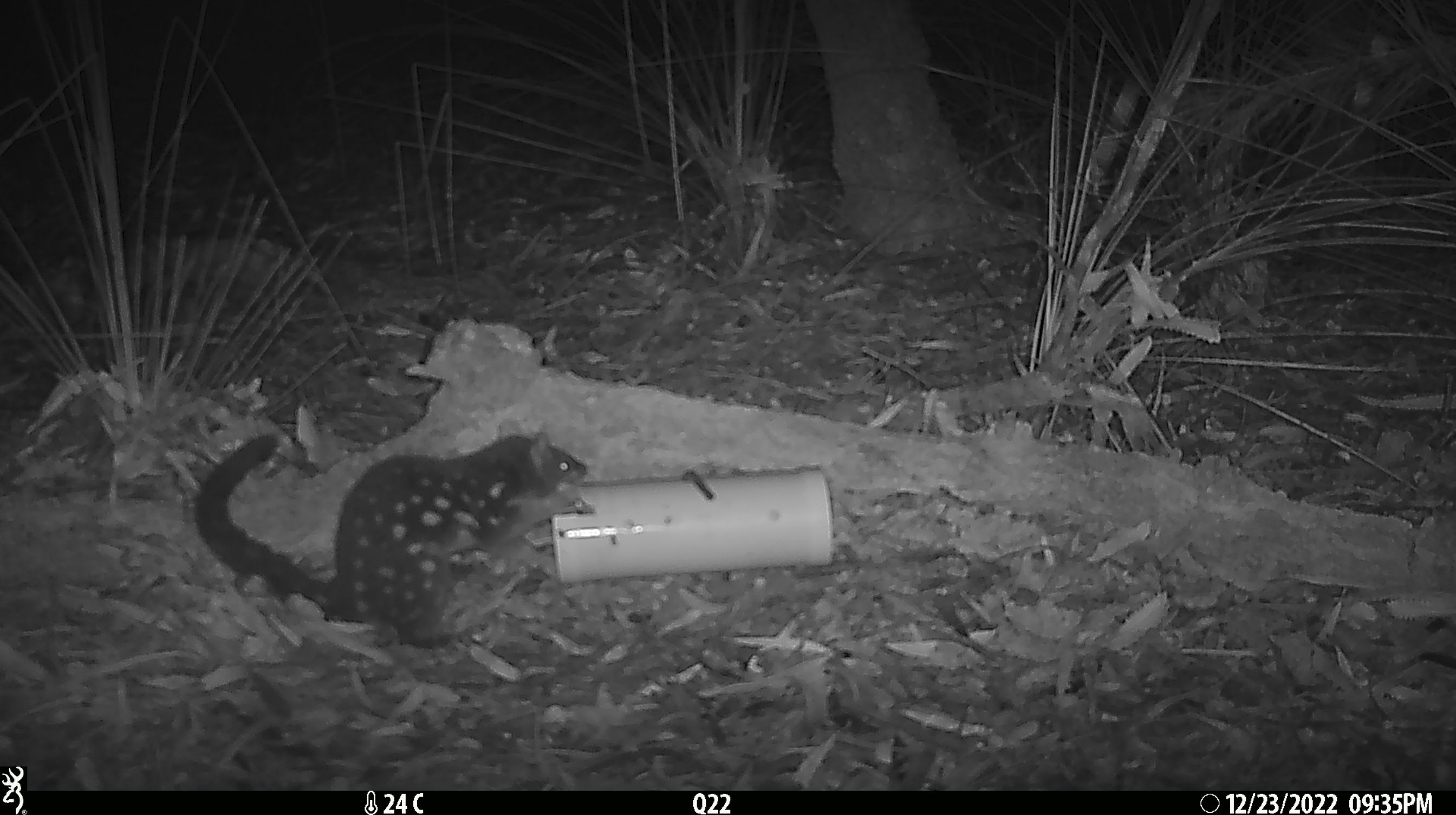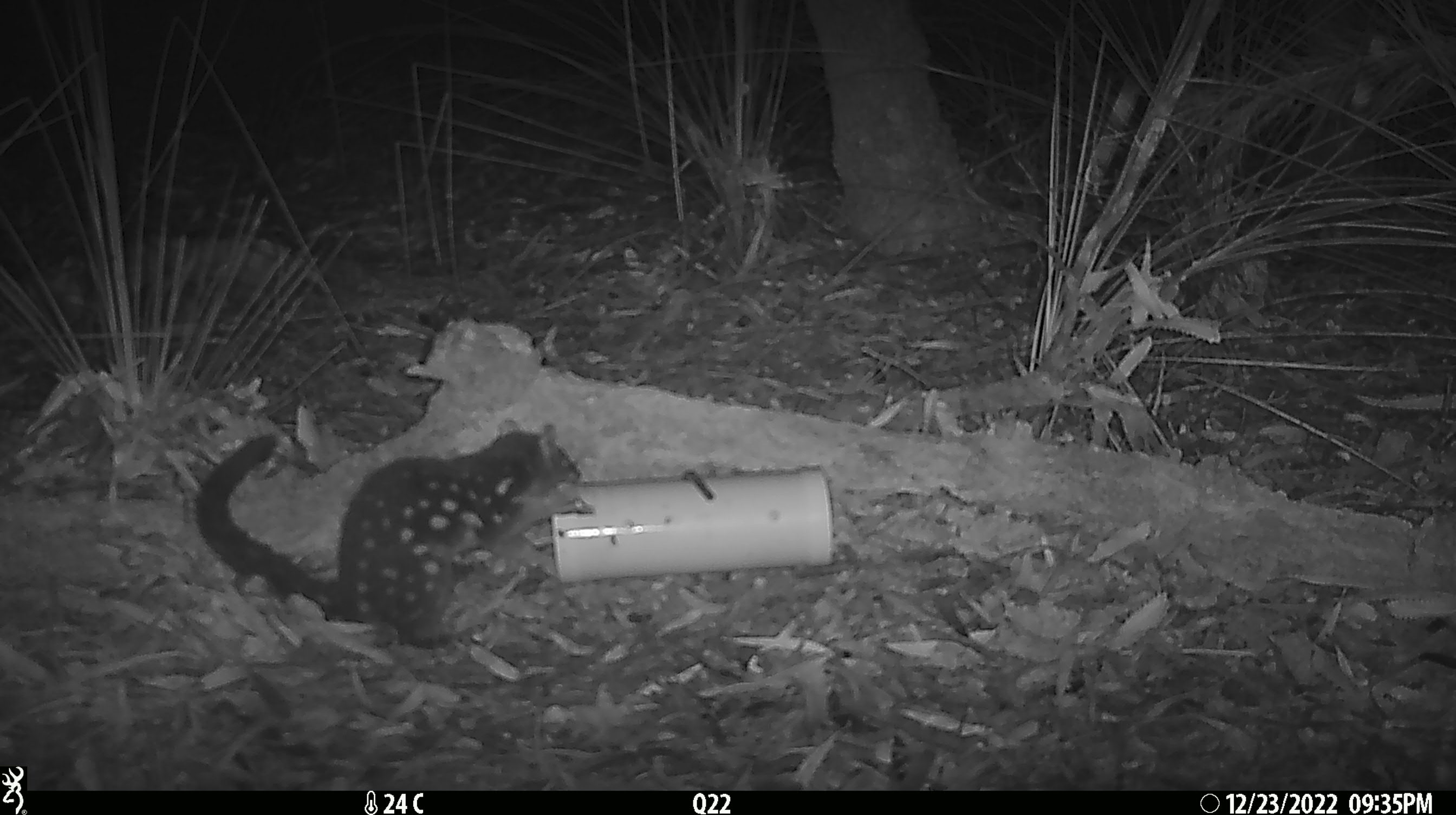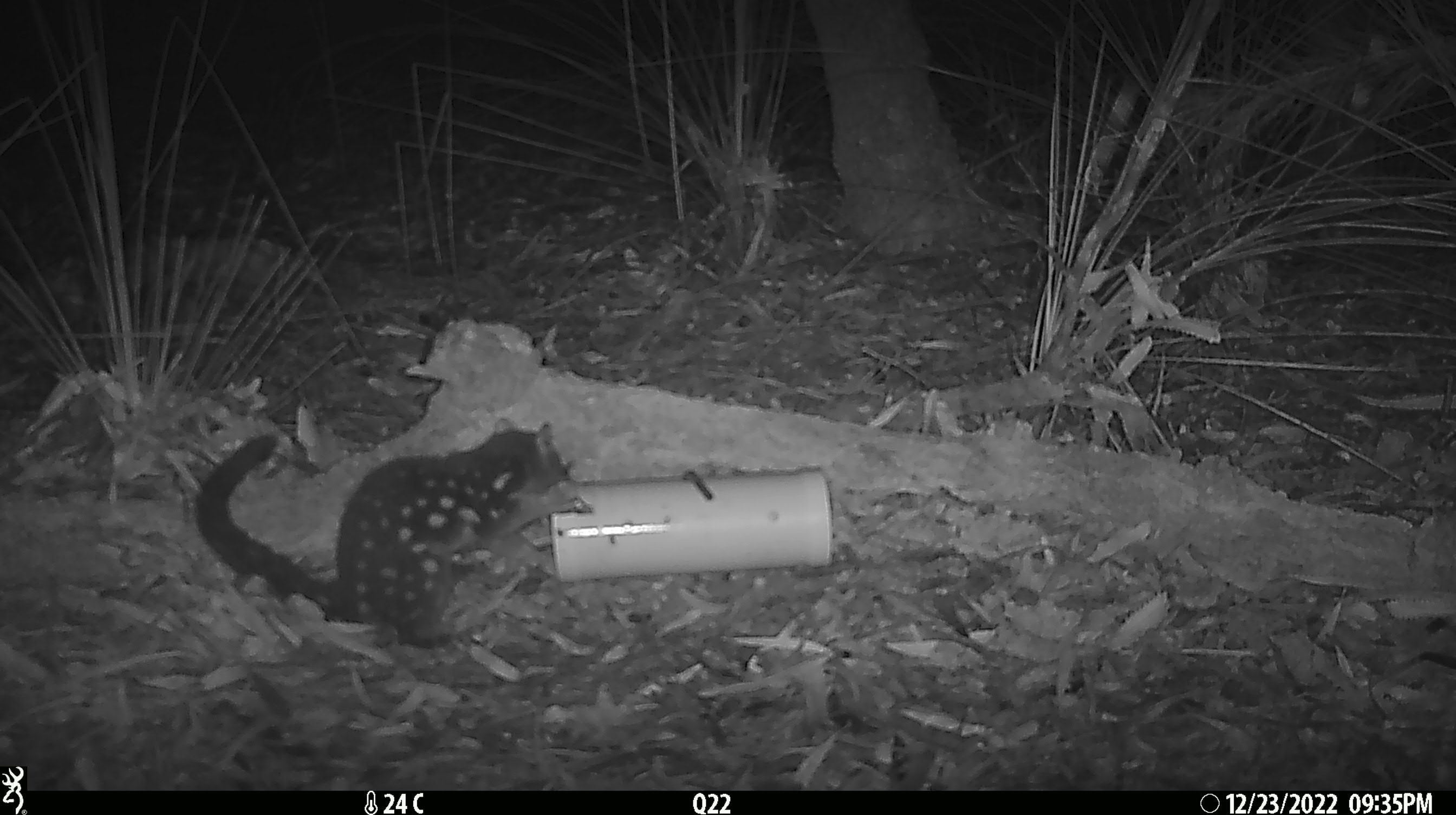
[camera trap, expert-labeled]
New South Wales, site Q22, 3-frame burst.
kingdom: Animalia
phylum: Chordata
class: Mammalia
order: Dasyuromorphia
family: Dasyuridae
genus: Dasyurus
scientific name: Dasyurus maculatus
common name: spotted-tailed quoll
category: quoll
Quoll (spotted-tailed quoll) (Dasyurus maculatus).